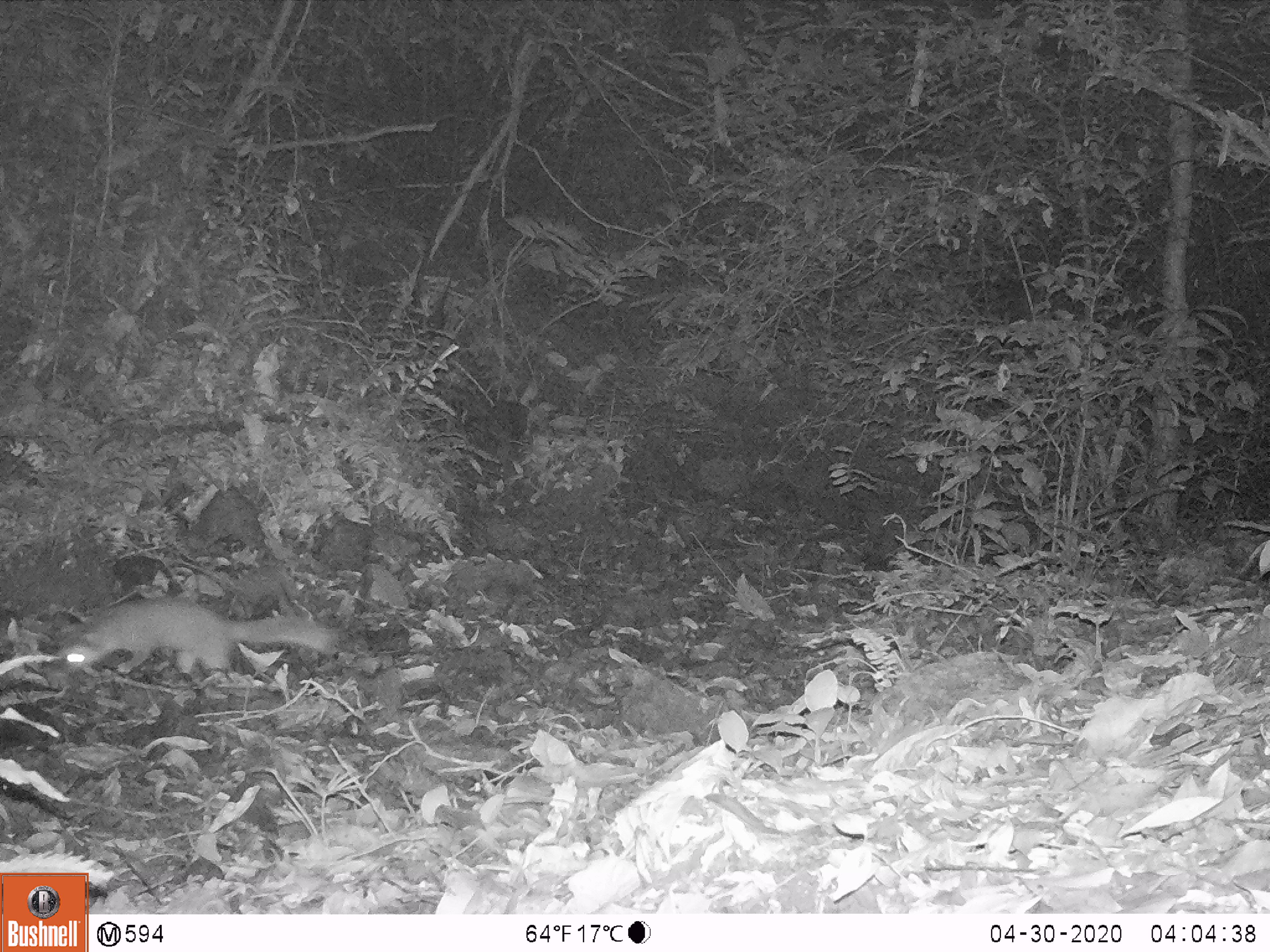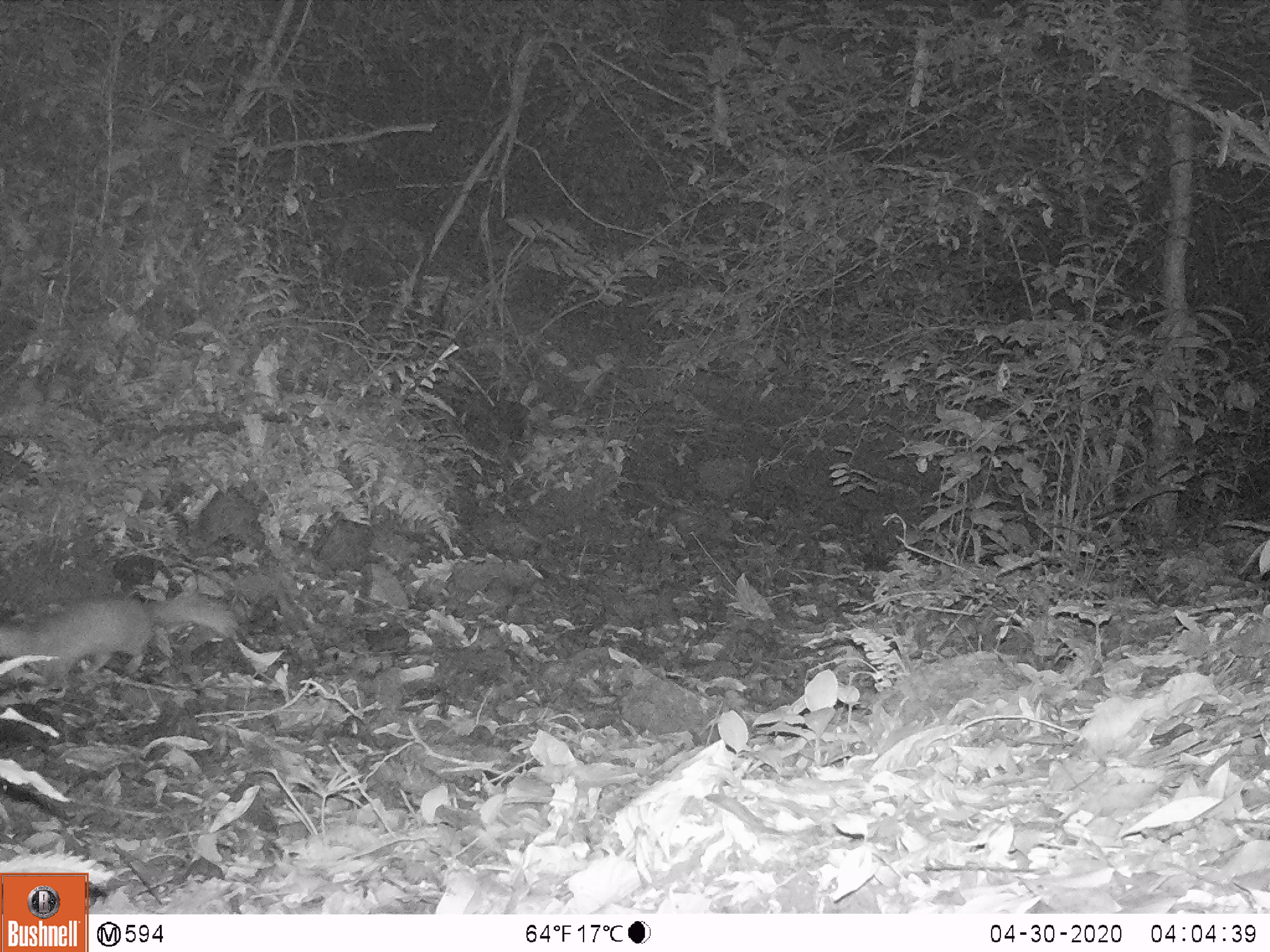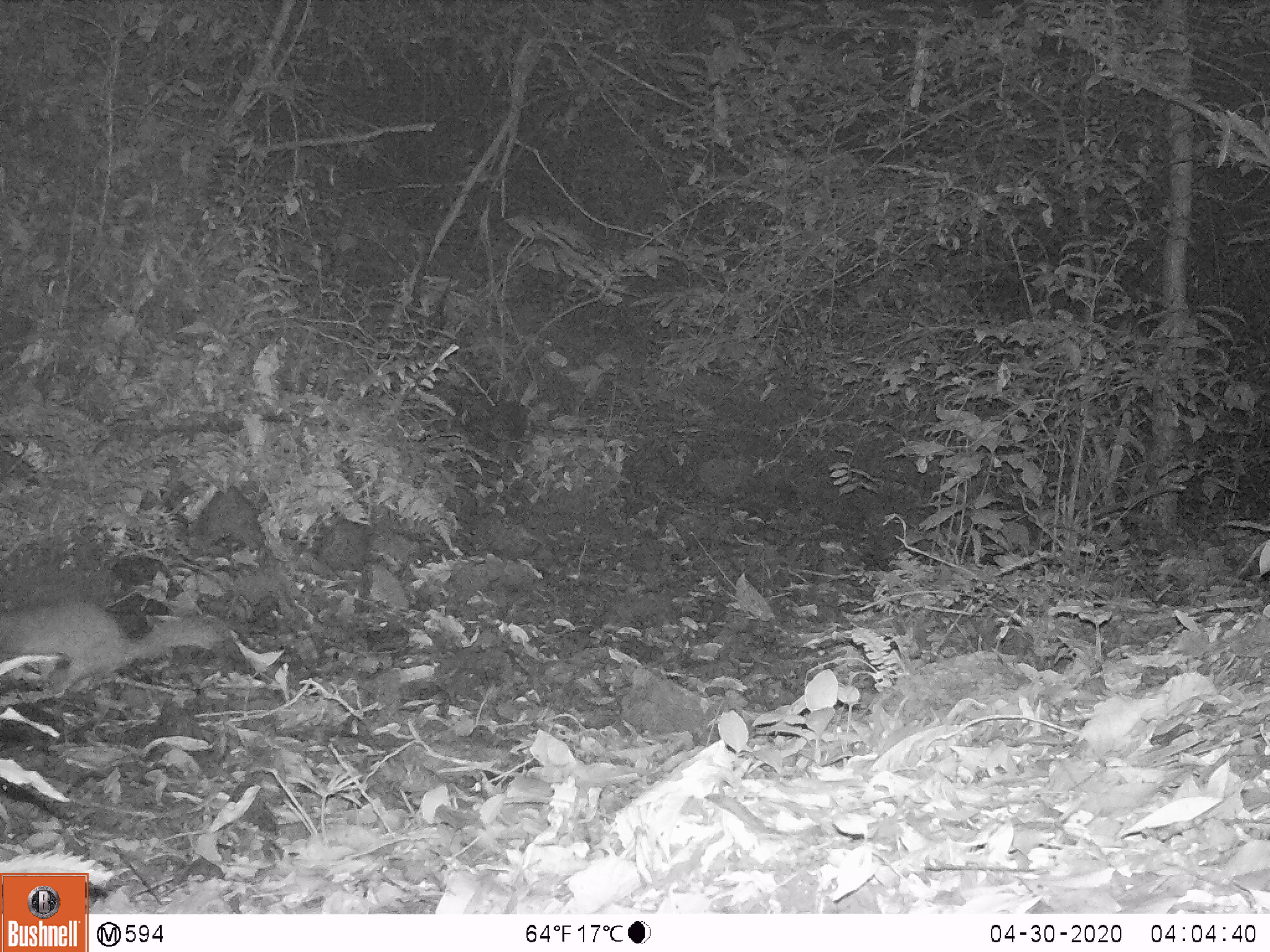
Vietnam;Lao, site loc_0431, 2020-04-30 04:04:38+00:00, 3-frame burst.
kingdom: Animalia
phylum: Chordata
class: Mammalia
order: Carnivora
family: Mustelidae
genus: Melogale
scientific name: Melogale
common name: ferret badger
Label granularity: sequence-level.